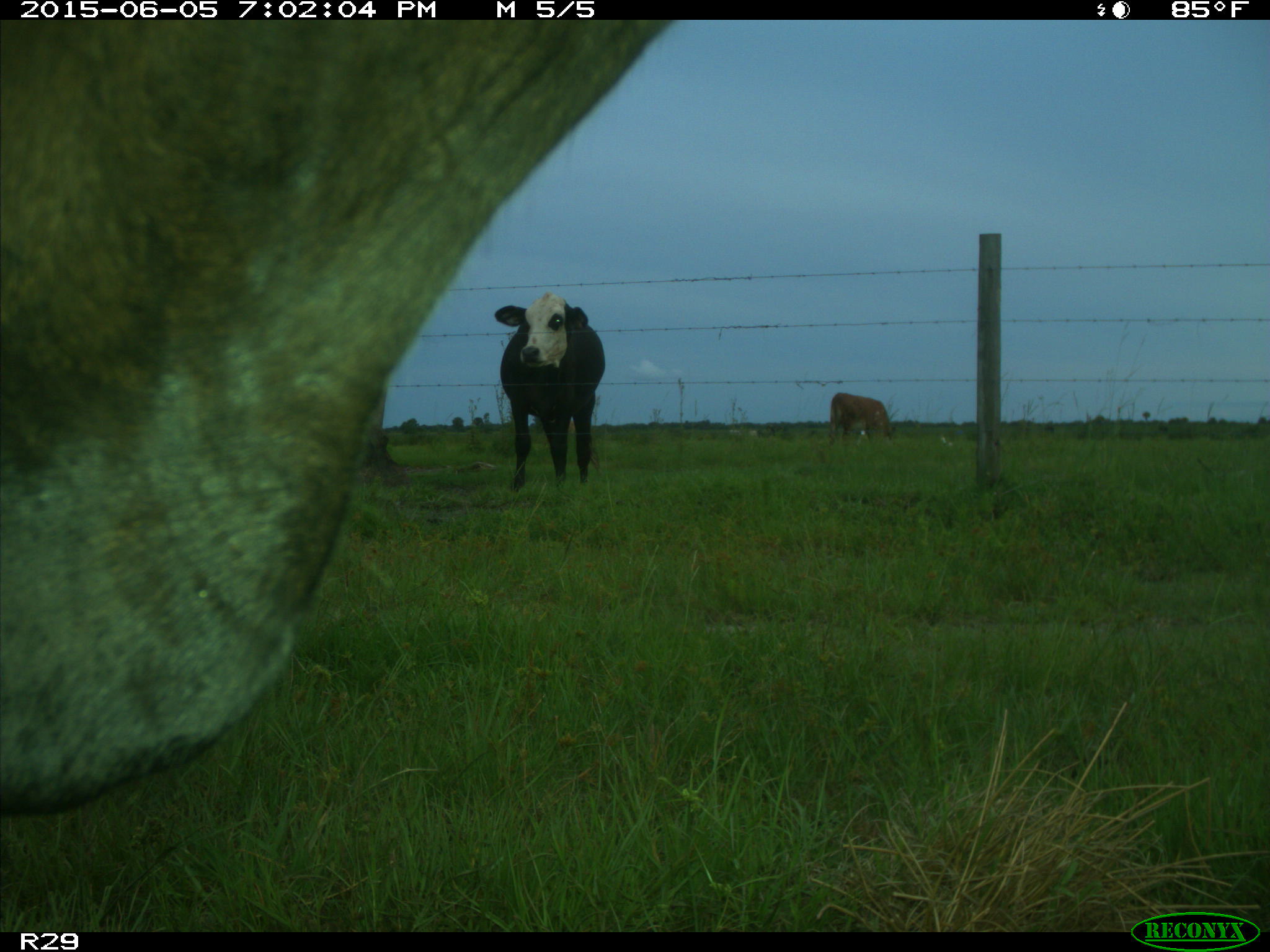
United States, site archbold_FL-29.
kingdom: Animalia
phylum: Chordata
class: Mammalia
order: Artiodactyla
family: Bovidae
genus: Bos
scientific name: Bos taurus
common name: domestic cow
Bos taurus (domestic cow).